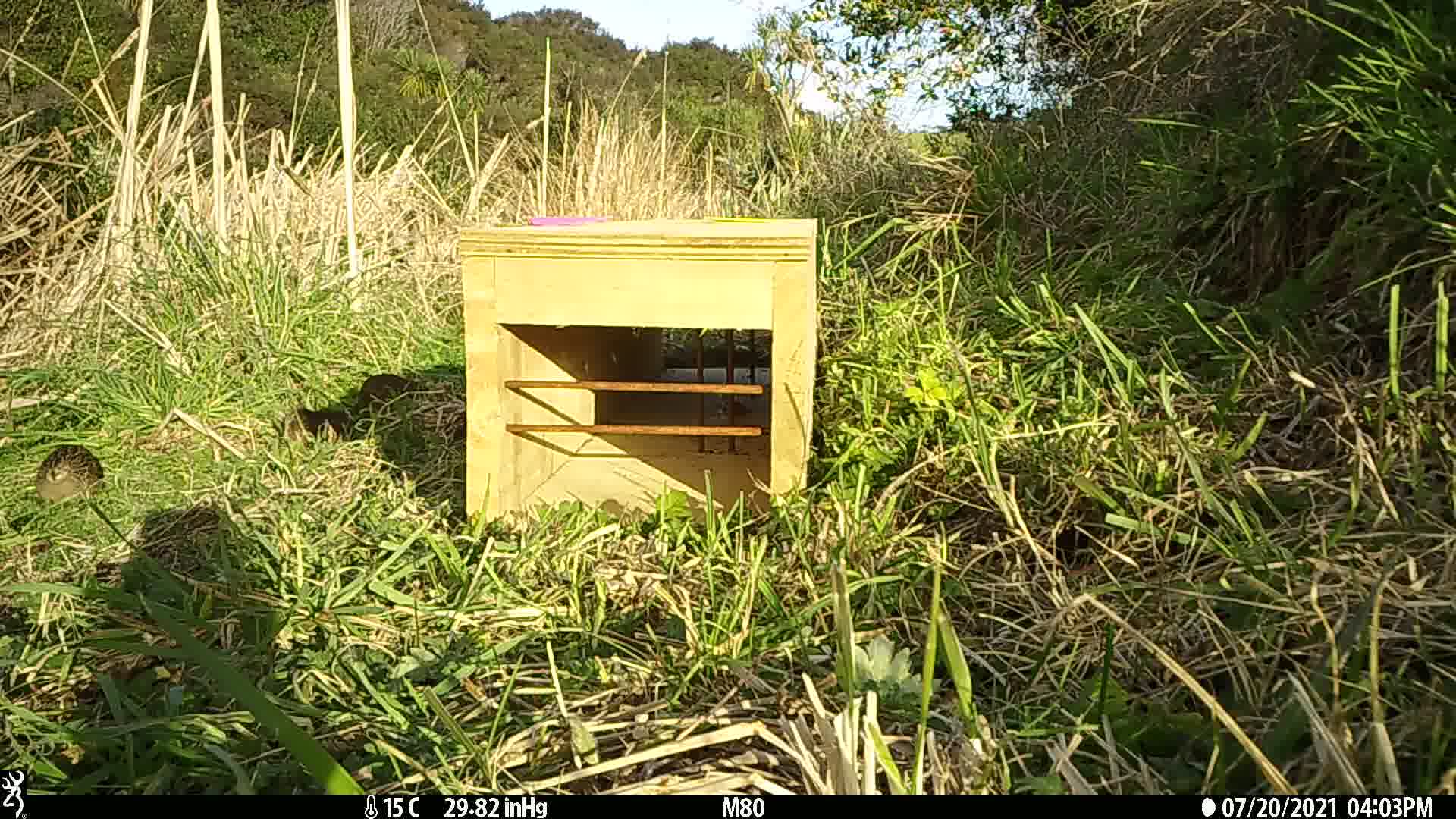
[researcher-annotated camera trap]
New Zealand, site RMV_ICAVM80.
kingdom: Animalia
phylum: Chordata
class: Aves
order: Galliformes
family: Phasianidae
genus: Synoicus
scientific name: Synoicus ypsilophorus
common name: brown quail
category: quail brown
Quail brown (brown quail) (Synoicus ypsilophorus).